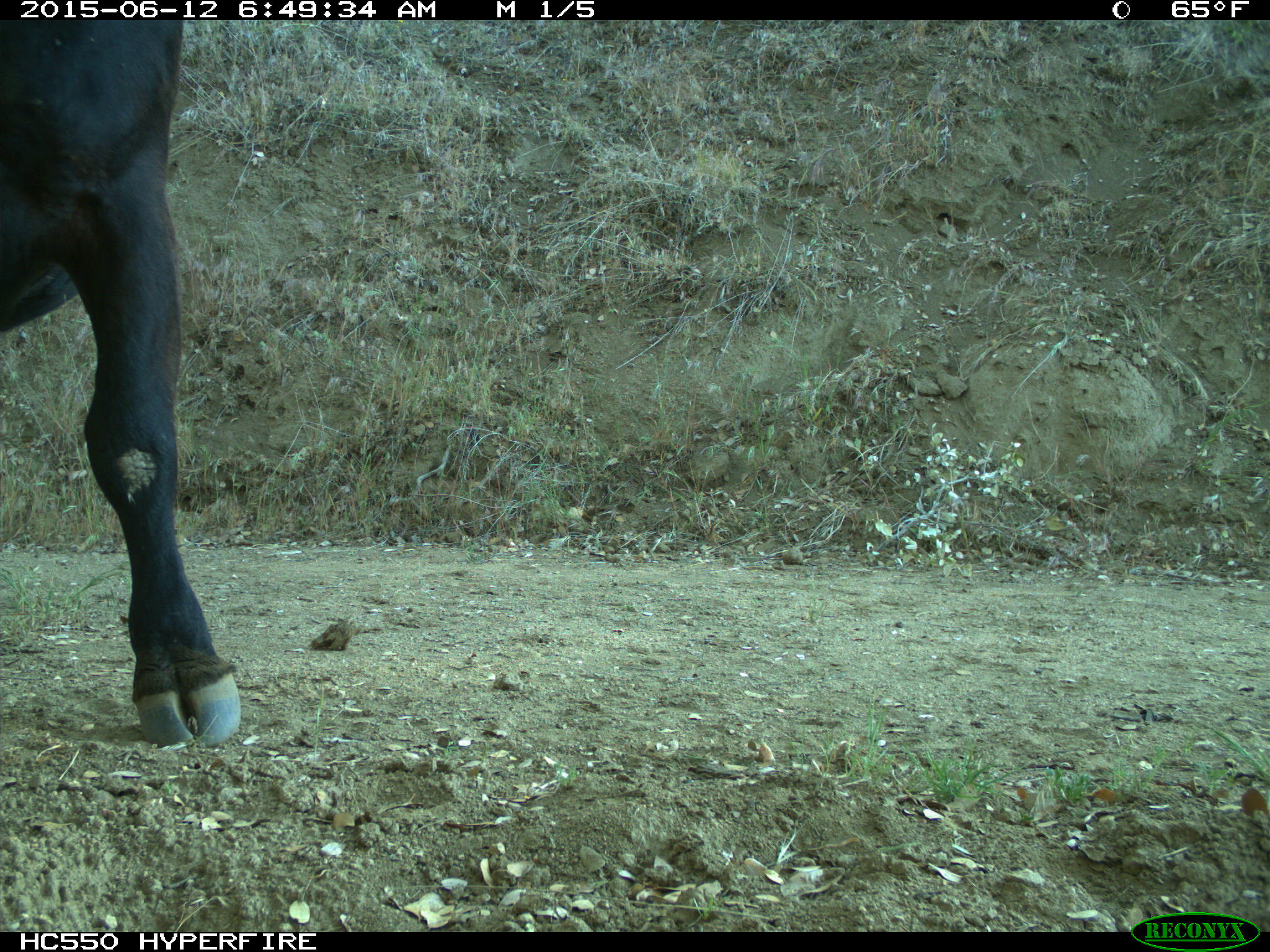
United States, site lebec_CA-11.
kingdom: Animalia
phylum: Chordata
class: Mammalia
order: Artiodactyla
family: Bovidae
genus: Bos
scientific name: Bos taurus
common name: domestic cow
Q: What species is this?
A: Bos taurus (domestic cow).